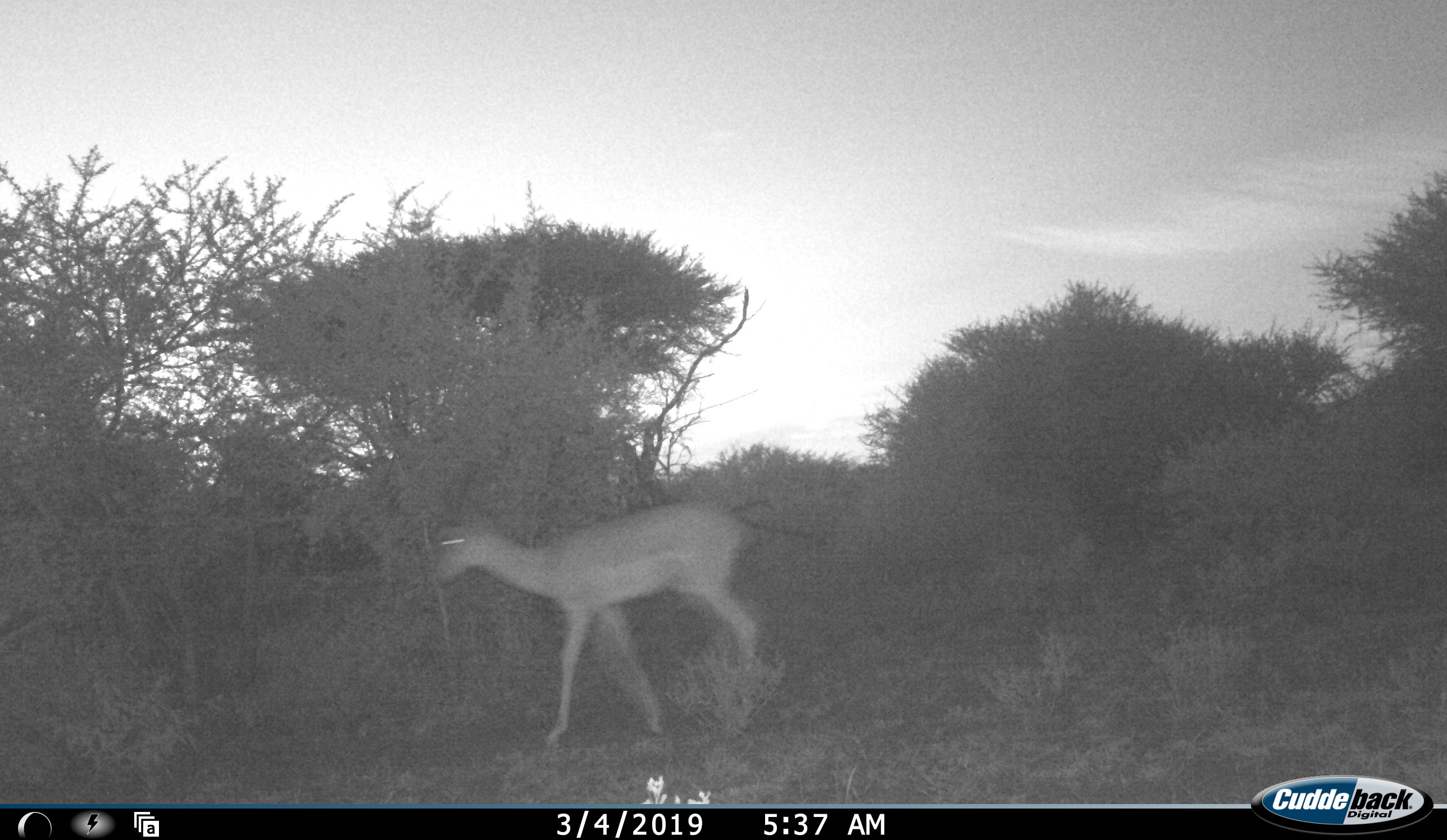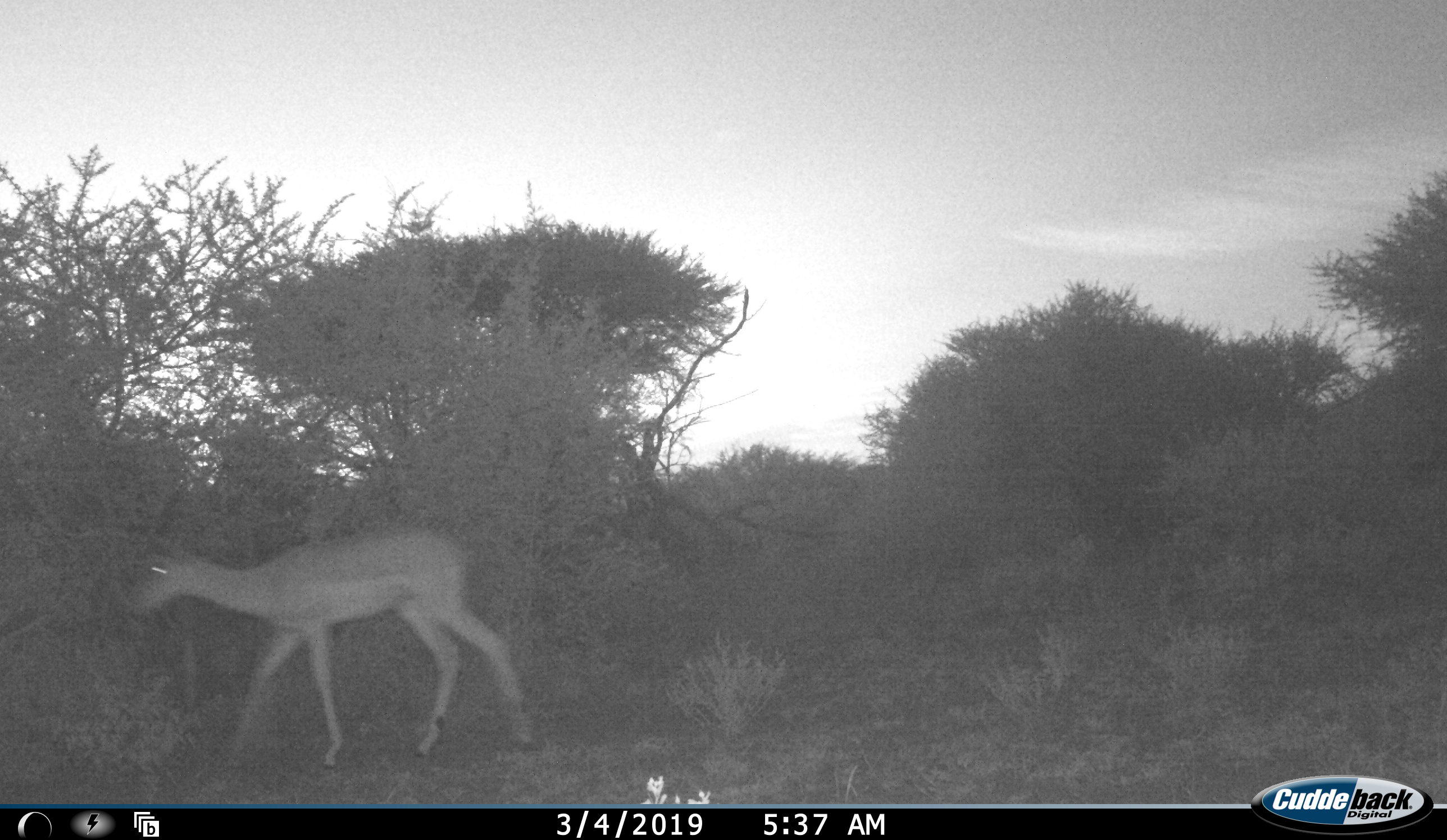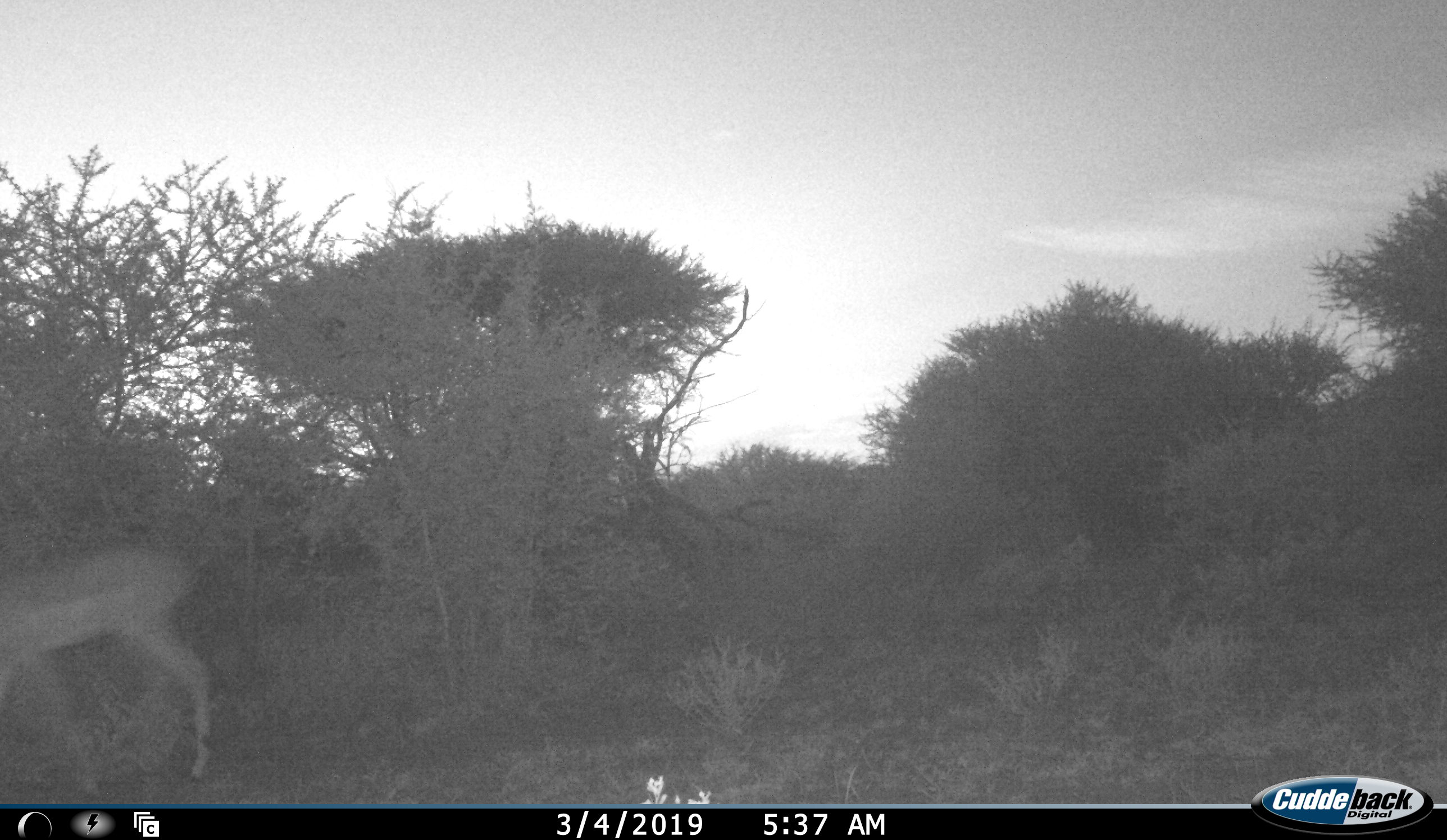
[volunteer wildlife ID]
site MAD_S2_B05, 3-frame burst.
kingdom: Animalia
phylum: Chordata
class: Mammalia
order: Artiodactyla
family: Bovidae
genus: Aepyceros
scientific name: Aepyceros melampus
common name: impala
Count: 1.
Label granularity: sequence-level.